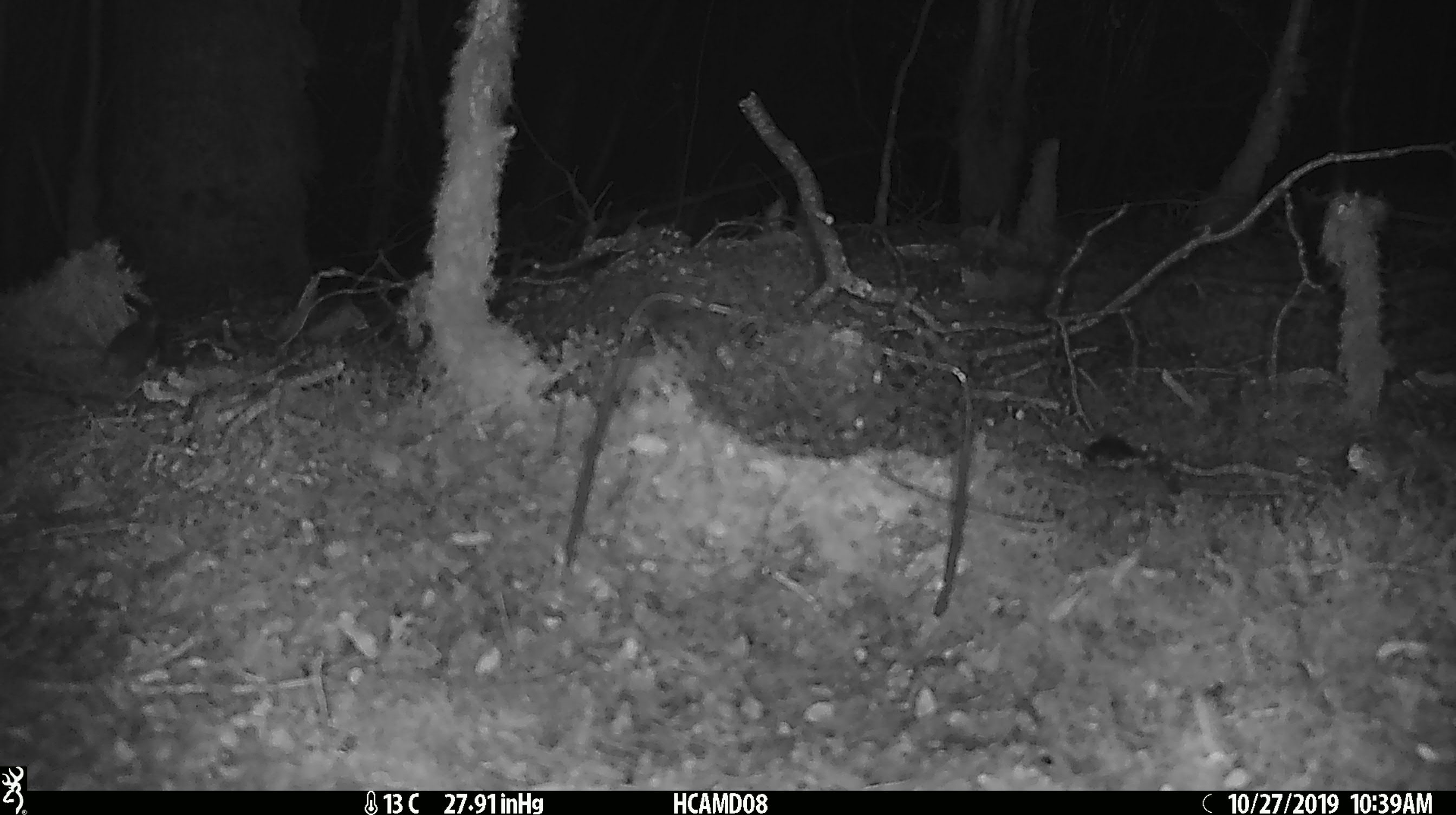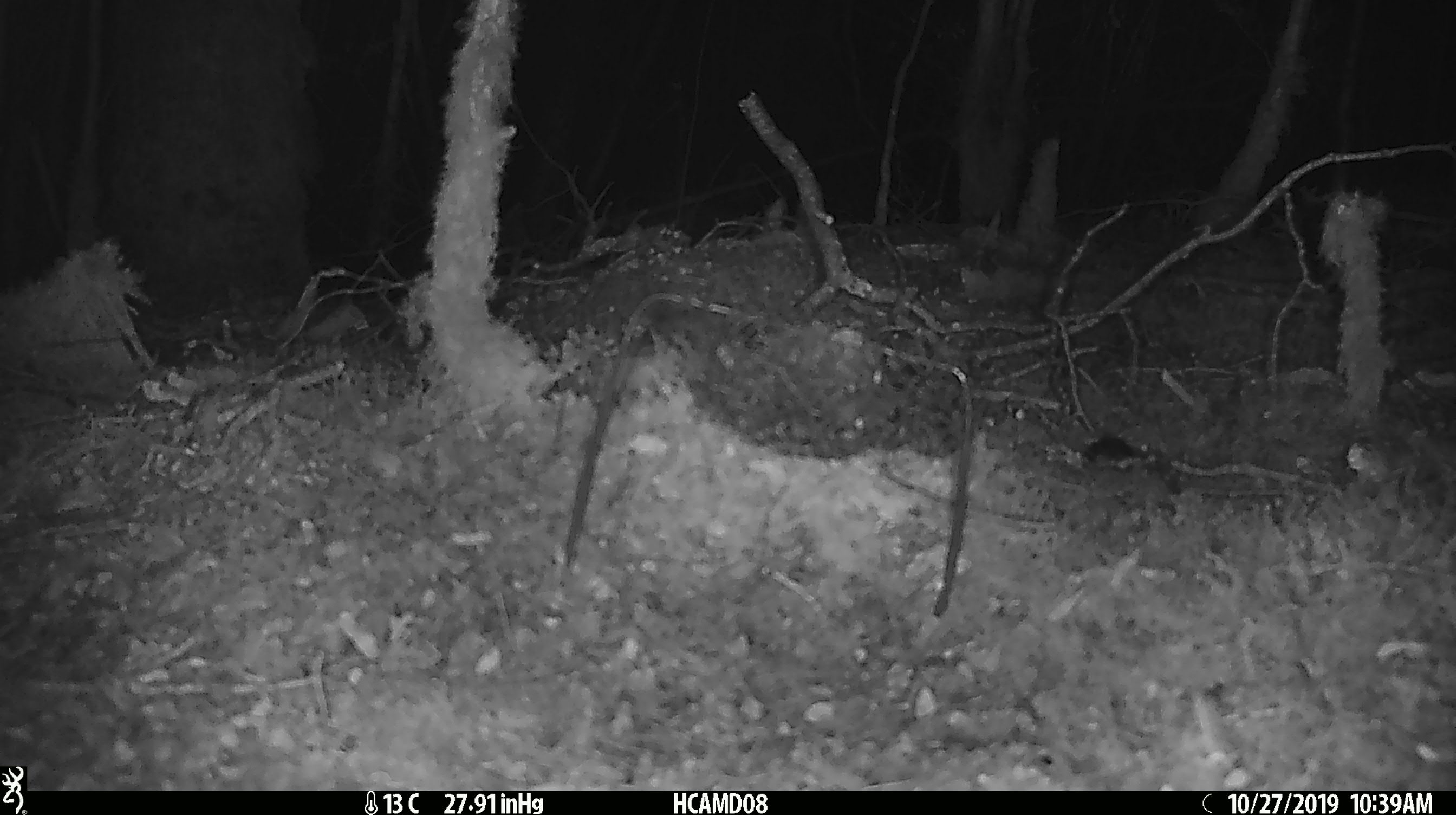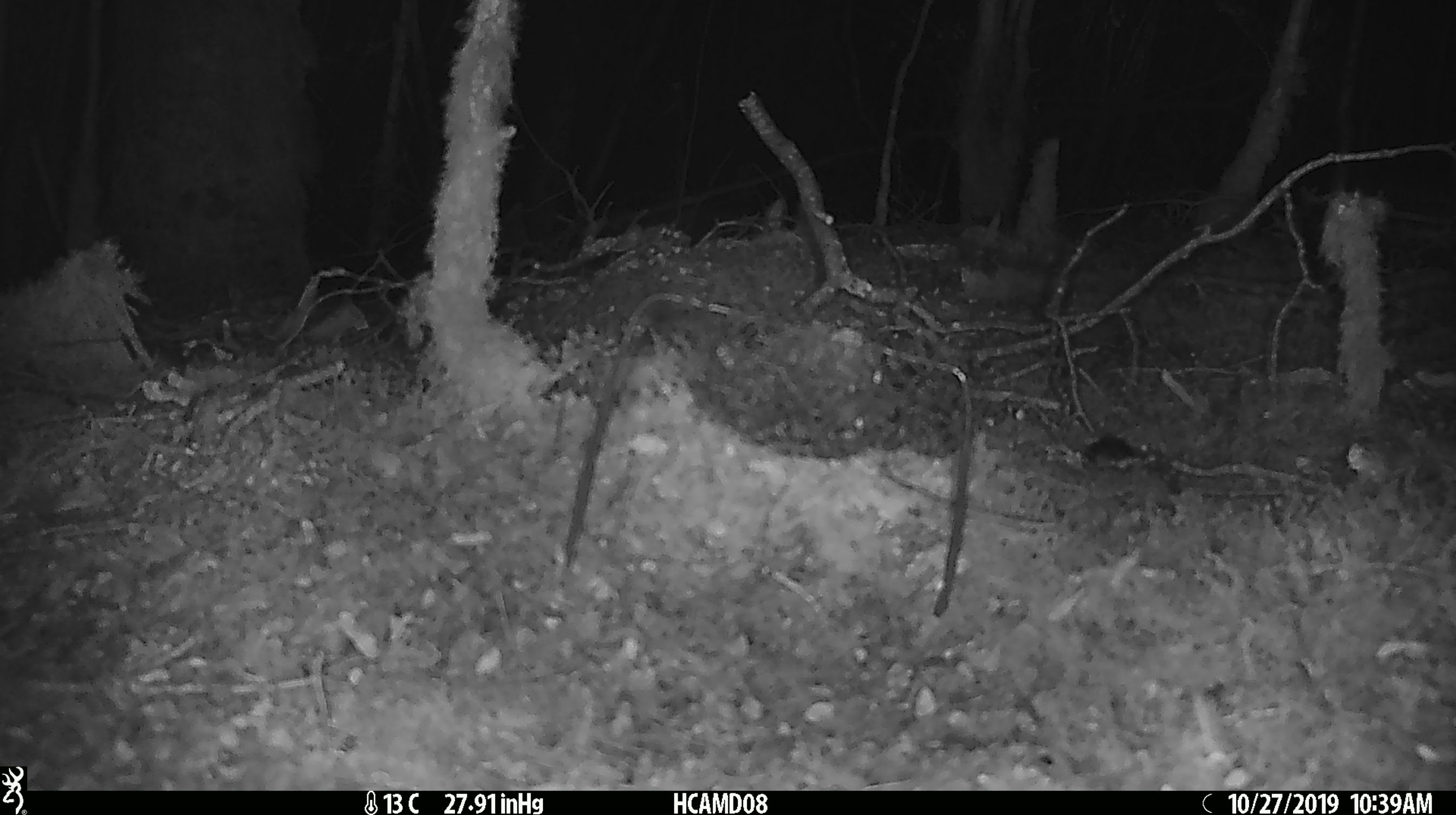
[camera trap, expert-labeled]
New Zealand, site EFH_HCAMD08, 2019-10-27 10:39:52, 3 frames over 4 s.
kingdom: Animalia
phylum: Chordata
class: Mammalia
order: Rodentia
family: Muridae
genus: Mus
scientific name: Mus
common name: mouse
Mouse (Mus).